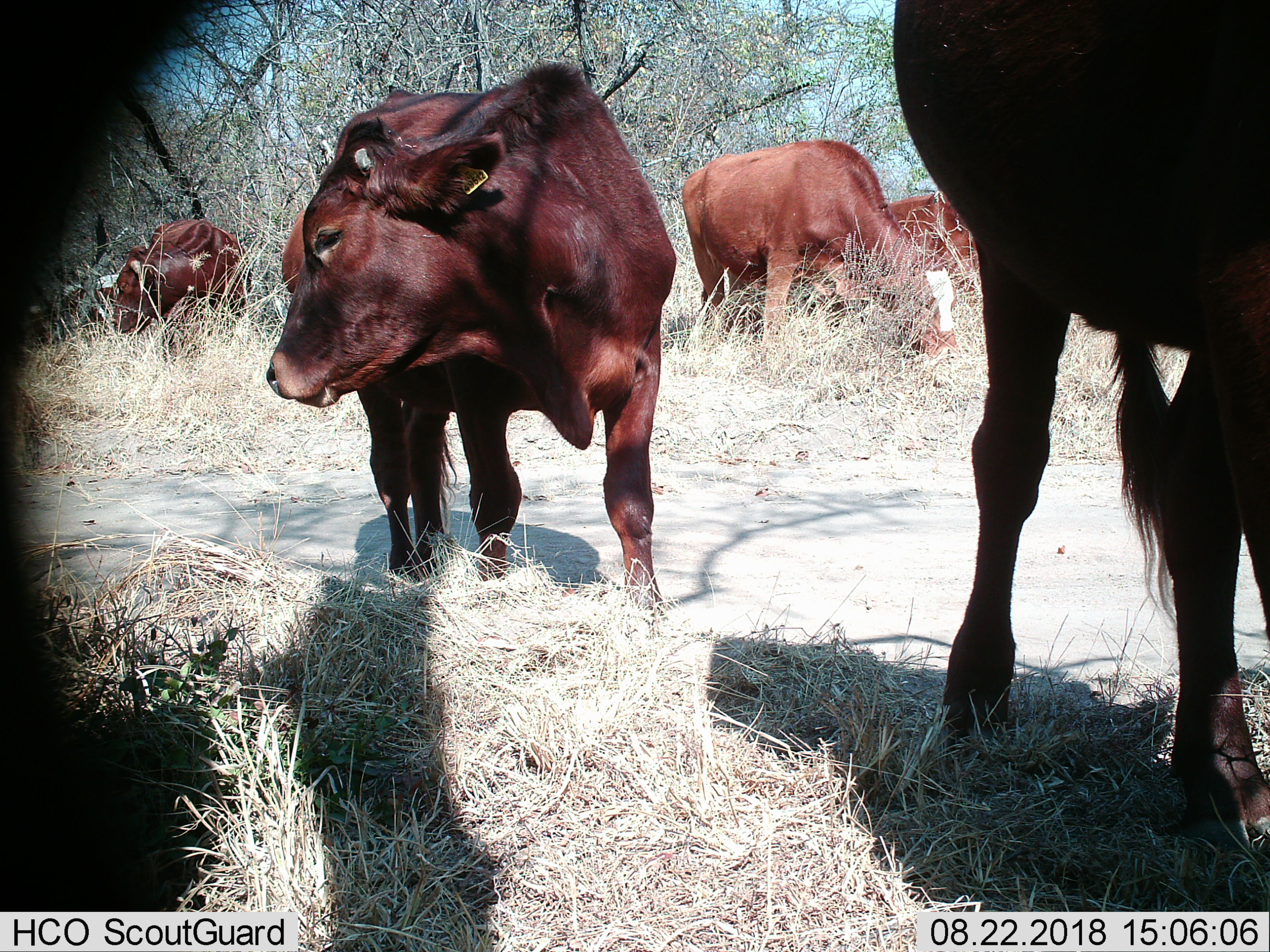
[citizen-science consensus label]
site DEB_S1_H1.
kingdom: Animalia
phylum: Chordata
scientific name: Vertebrata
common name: domestic animal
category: domesticanimal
Domesticanimal (domestic animal) (Vertebrata), count 5. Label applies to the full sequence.